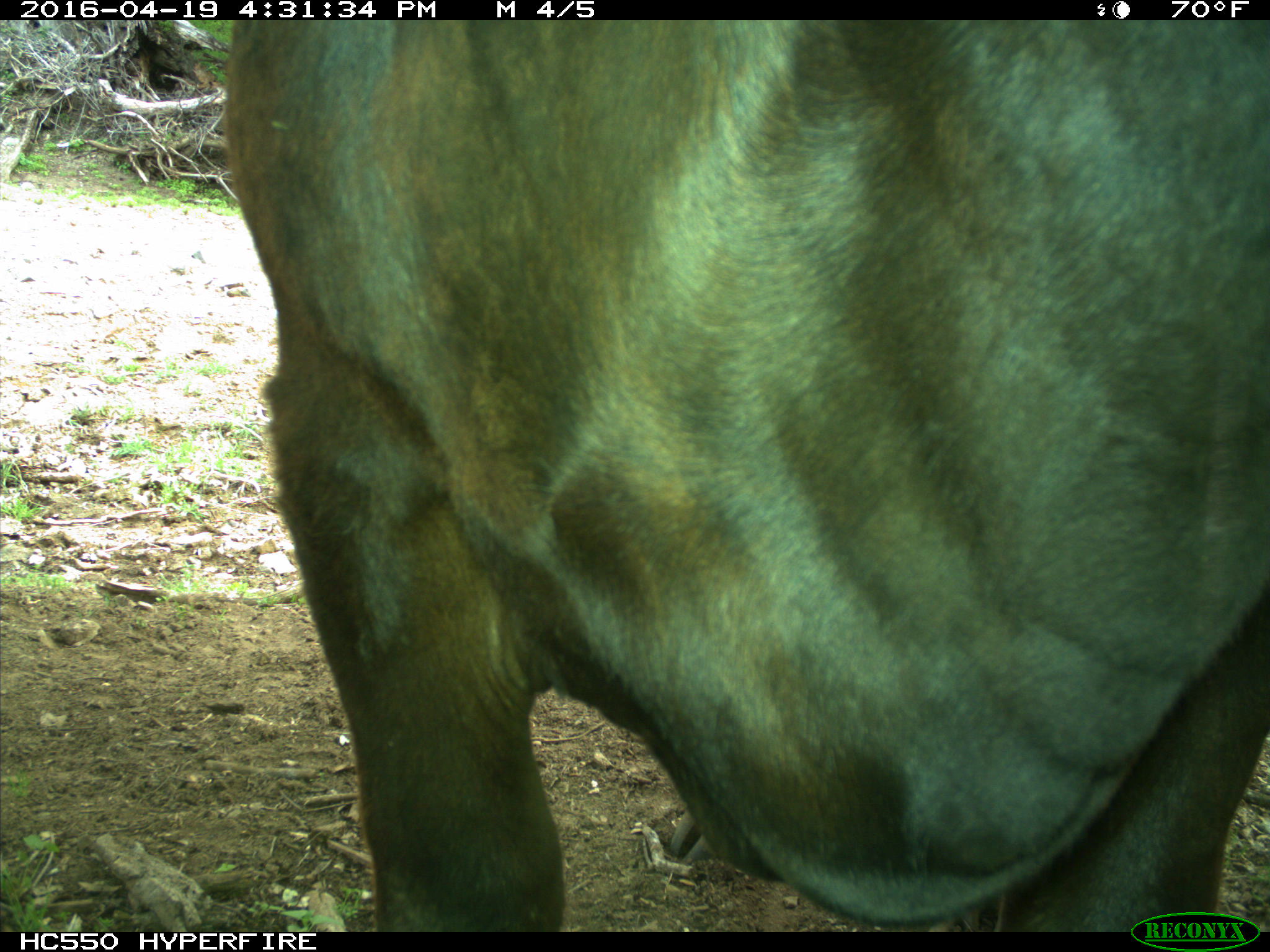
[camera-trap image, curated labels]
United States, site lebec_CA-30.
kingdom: Animalia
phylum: Chordata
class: Mammalia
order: Artiodactyla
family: Bovidae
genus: Bos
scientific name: Bos taurus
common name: domestic cow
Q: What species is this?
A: Bos taurus (domestic cow).